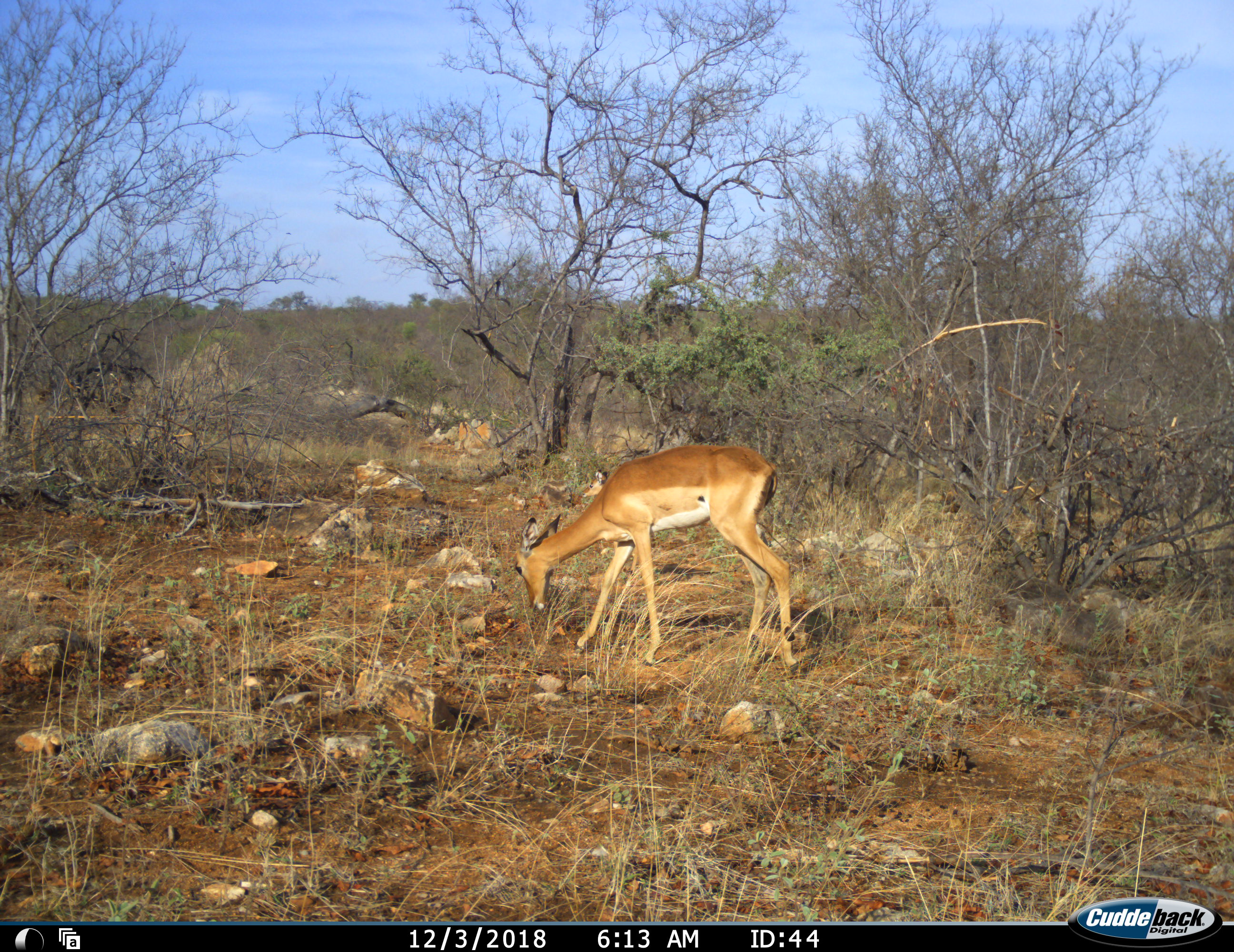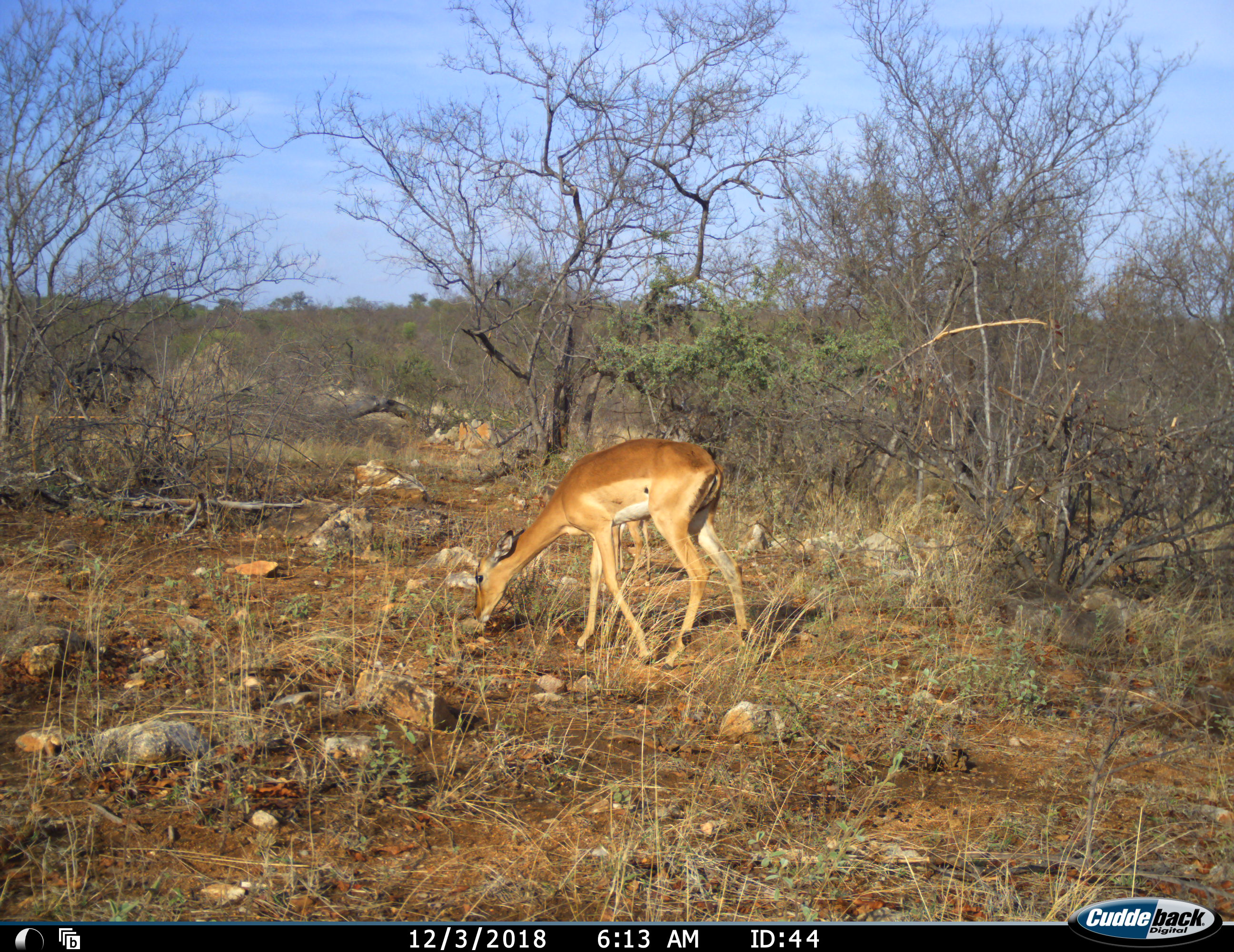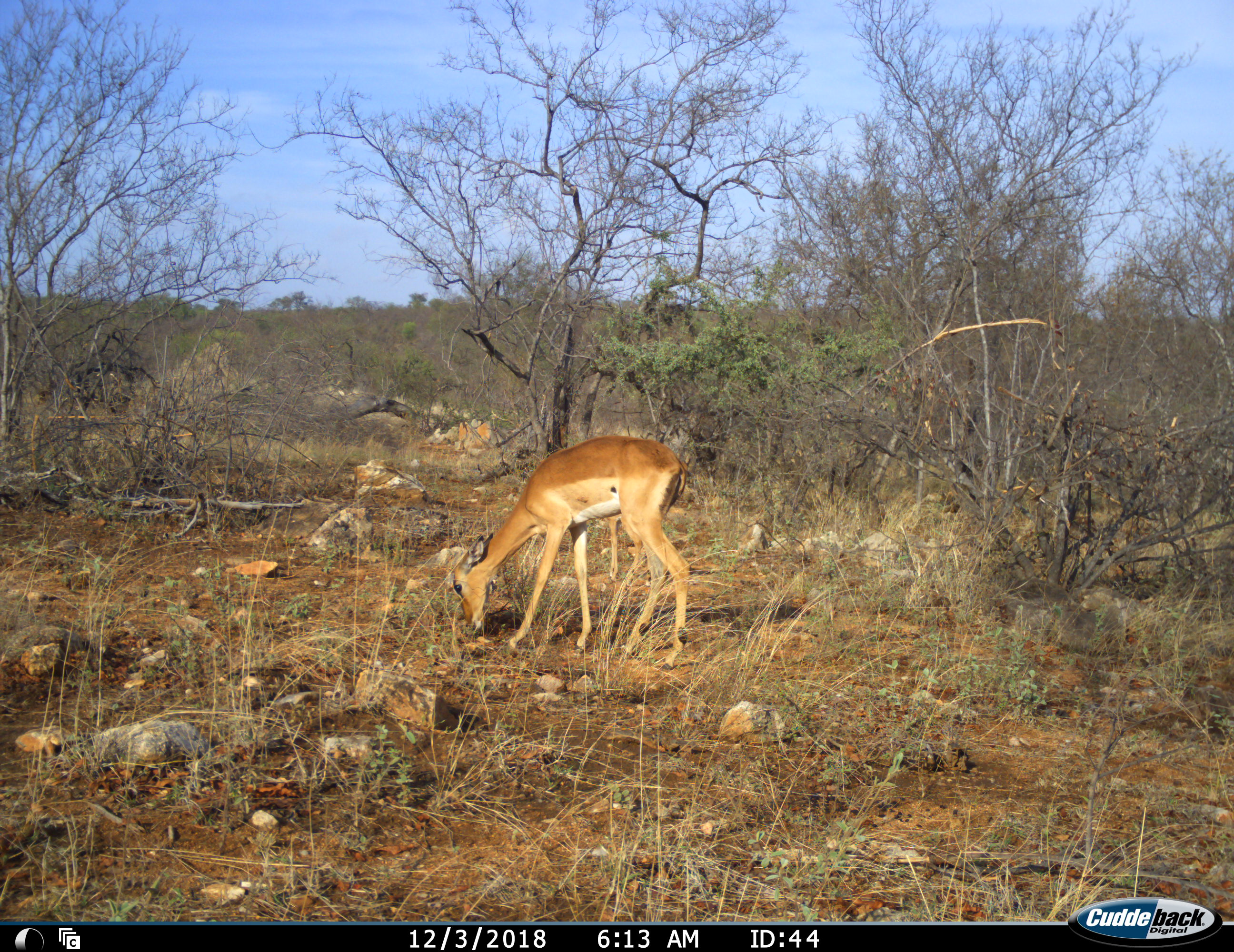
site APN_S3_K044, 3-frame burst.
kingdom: Animalia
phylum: Chordata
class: Mammalia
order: Artiodactyla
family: Bovidae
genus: Aepyceros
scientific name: Aepyceros melampus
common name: impala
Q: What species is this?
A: Impala (Aepyceros melampus).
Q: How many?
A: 1.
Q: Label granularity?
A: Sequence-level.